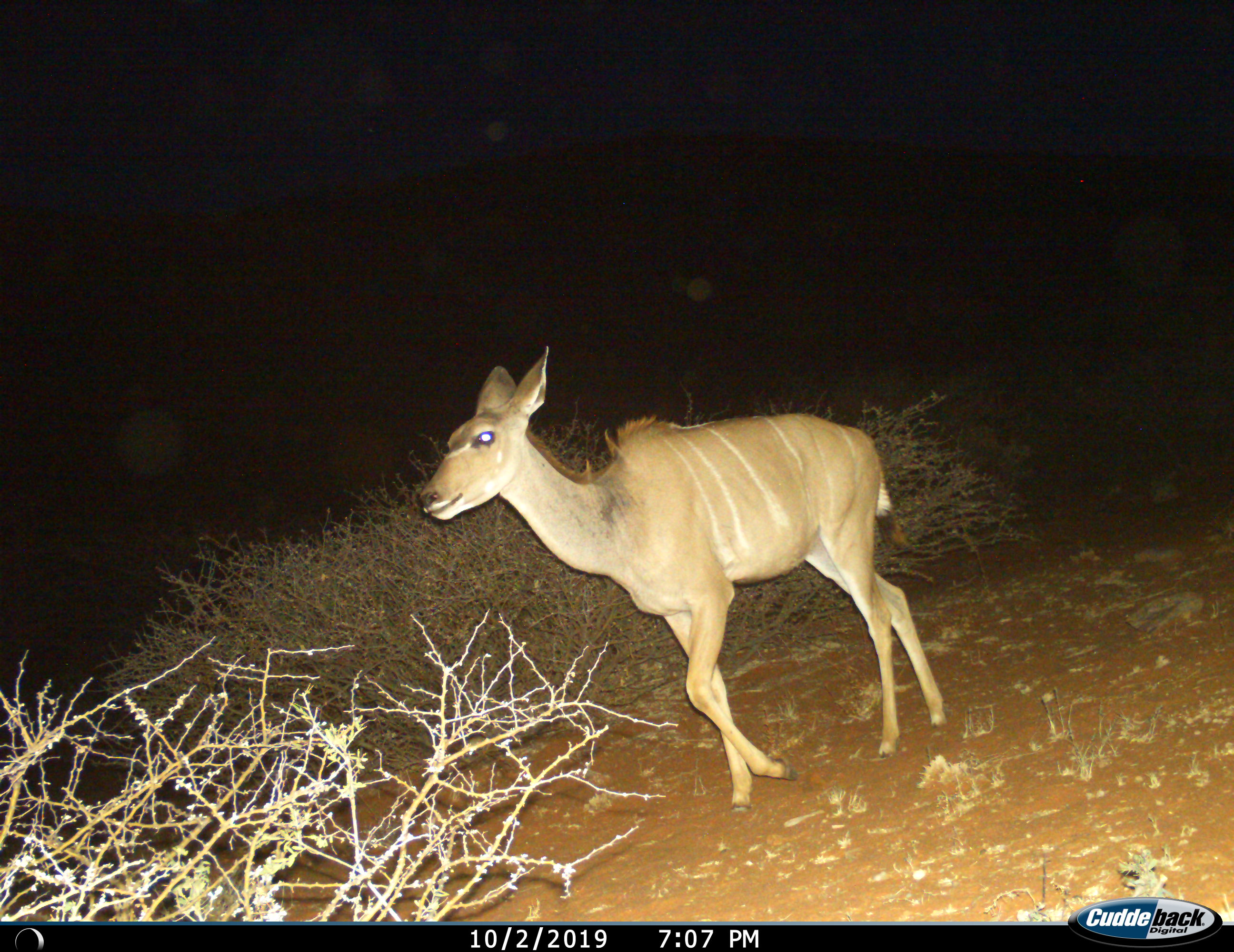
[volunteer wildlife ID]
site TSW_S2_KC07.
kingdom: Animalia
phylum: Chordata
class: Mammalia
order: Artiodactyla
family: Bovidae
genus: Tragelaphus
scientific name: Tragelaphus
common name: kudu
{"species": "kudu (Tragelaphus)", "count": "1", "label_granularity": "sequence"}